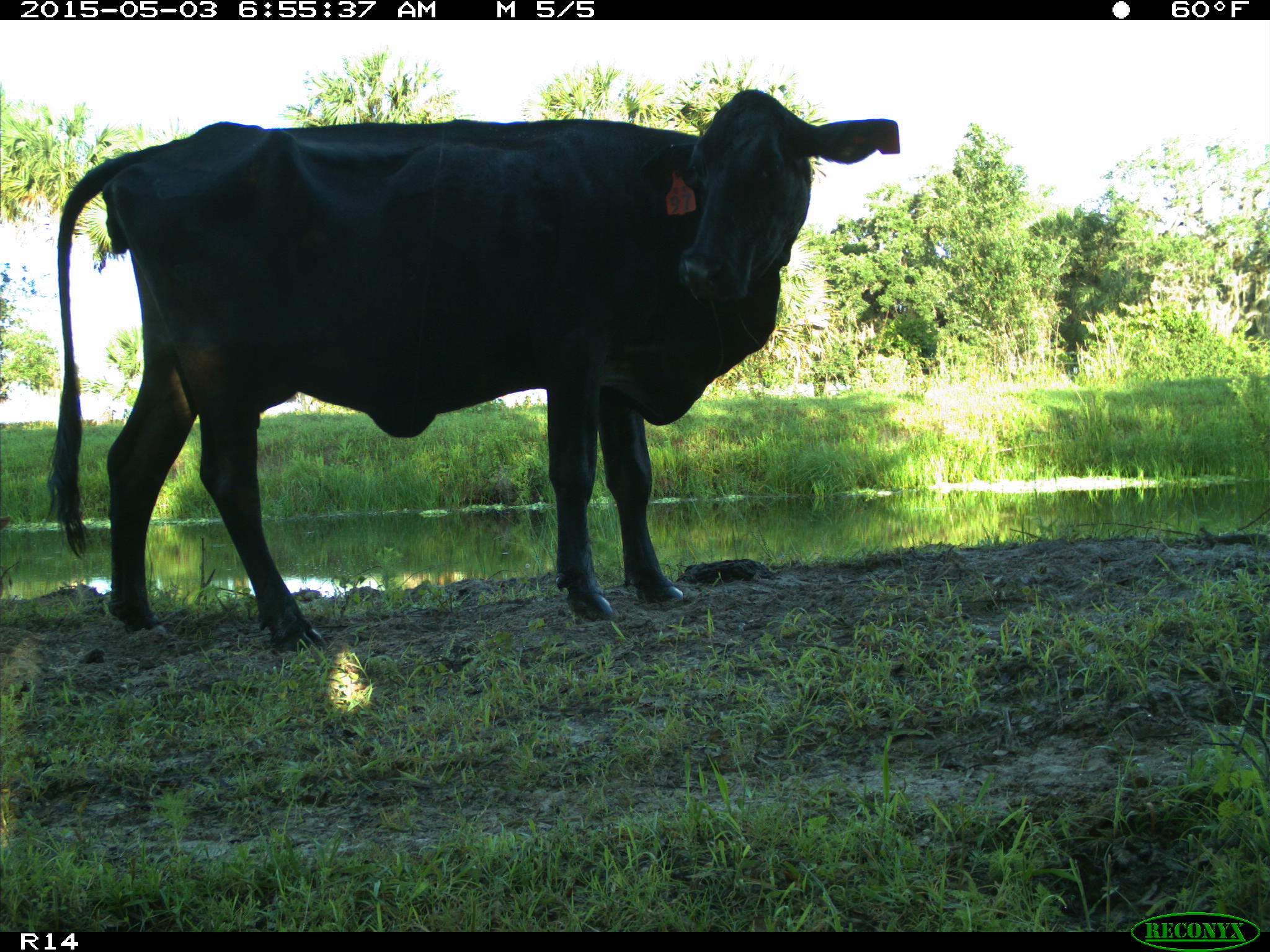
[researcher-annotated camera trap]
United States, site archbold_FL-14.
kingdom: Animalia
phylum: Chordata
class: Mammalia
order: Artiodactyla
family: Bovidae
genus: Bos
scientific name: Bos taurus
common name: domestic cow